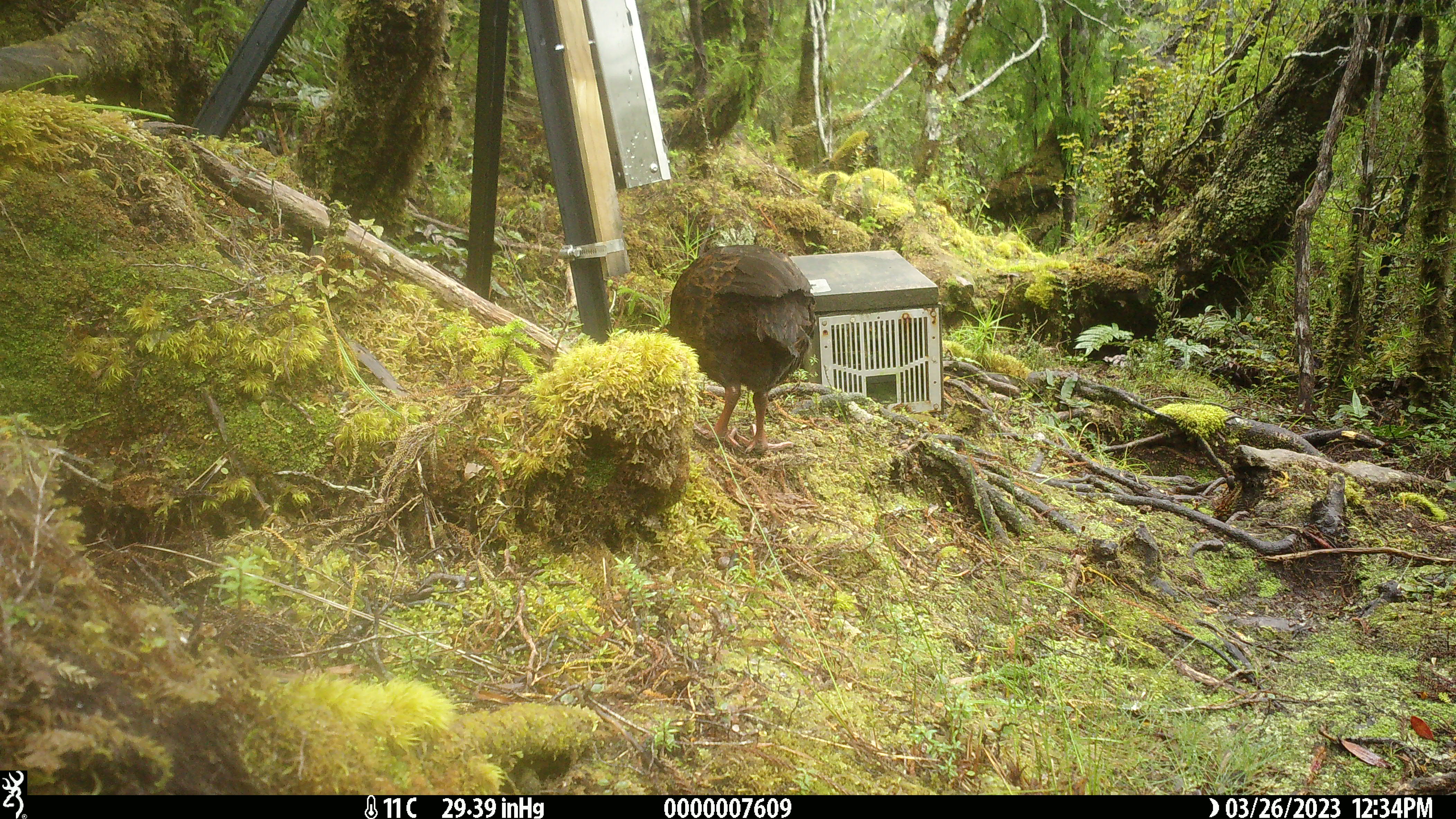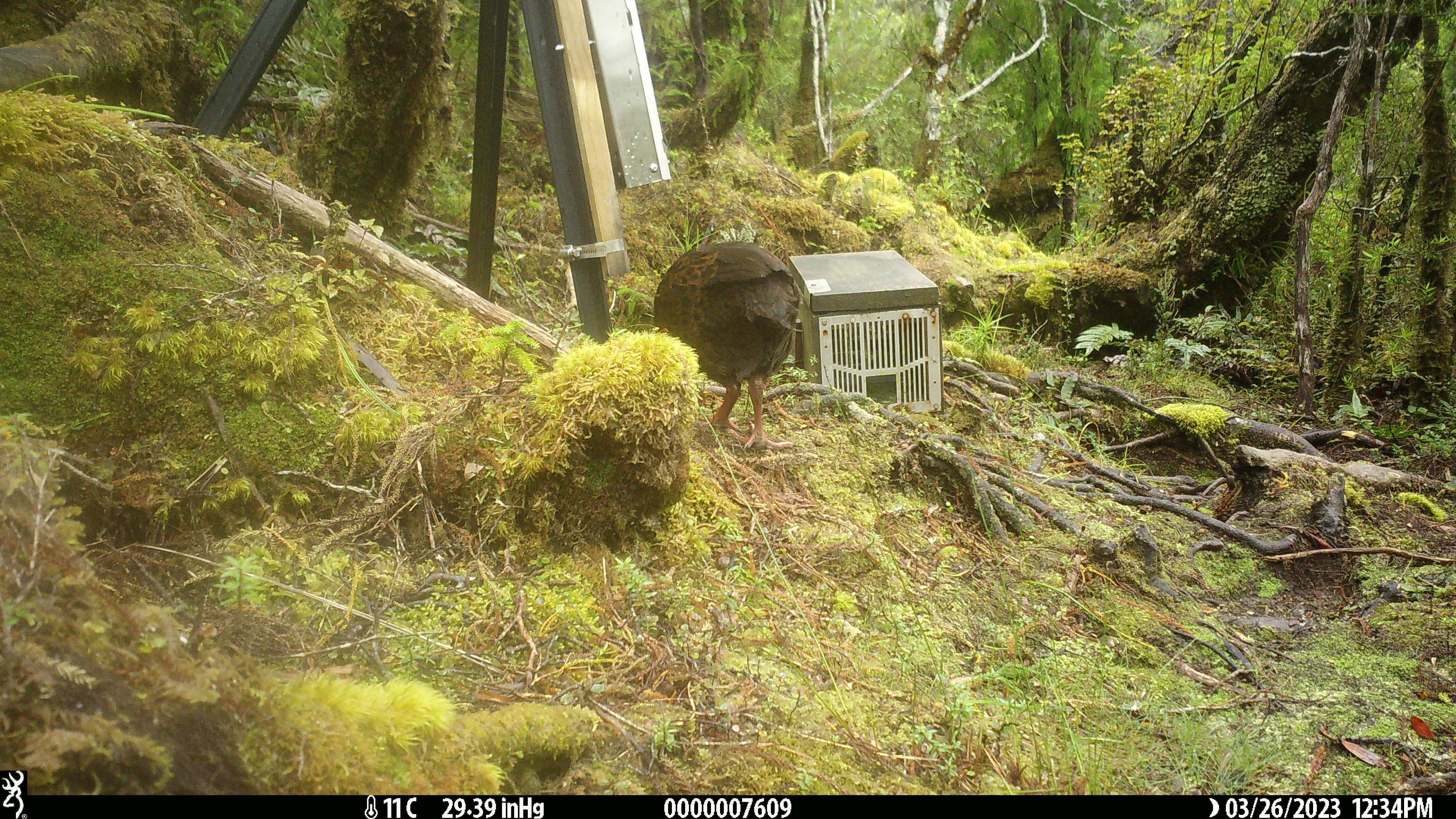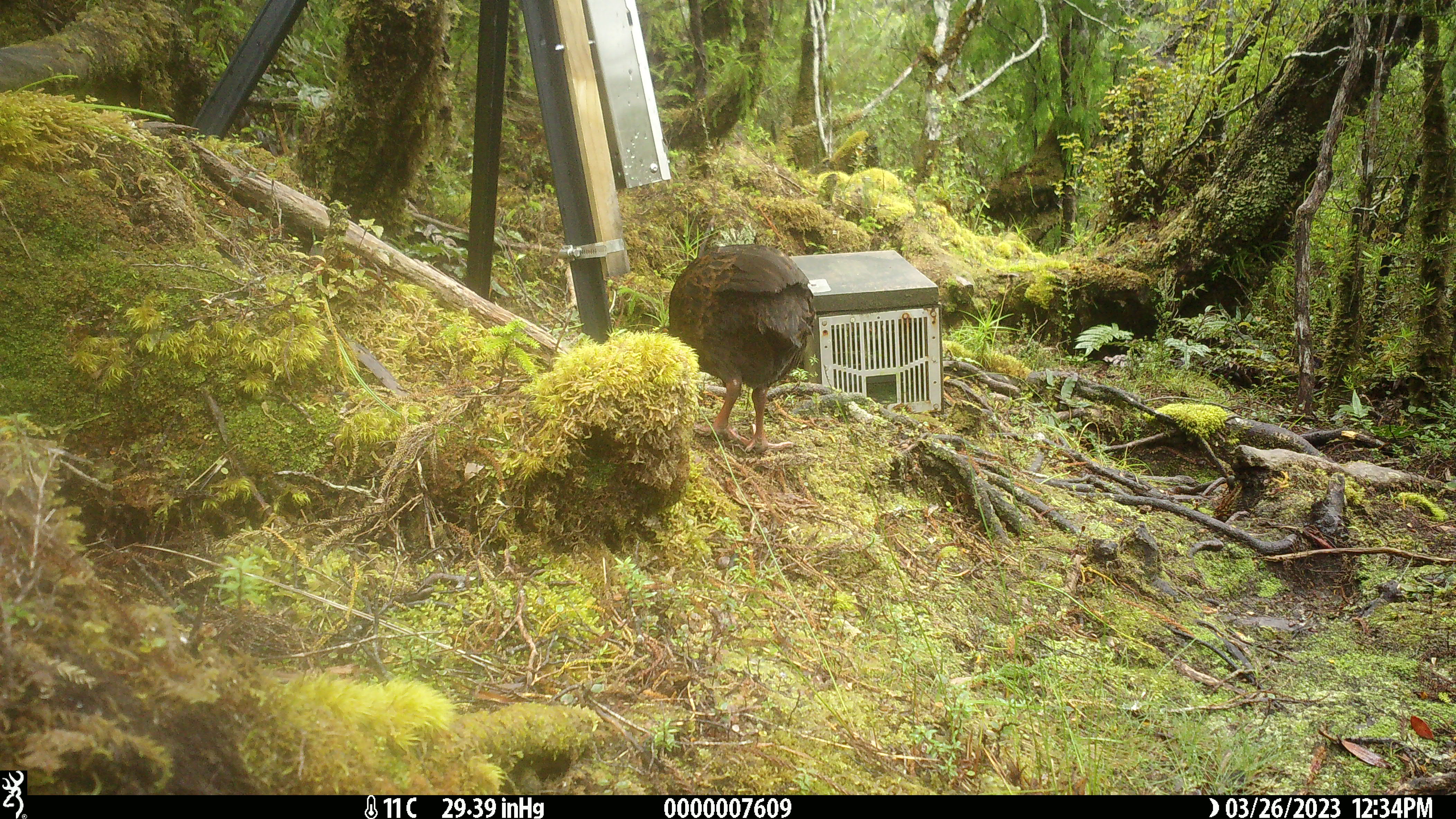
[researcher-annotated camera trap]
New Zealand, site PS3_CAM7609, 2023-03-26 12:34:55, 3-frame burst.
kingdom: Animalia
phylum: Chordata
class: Aves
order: Gruiformes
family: Rallidae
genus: Gallirallus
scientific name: Gallirallus australis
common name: weka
Weka (Gallirallus australis).